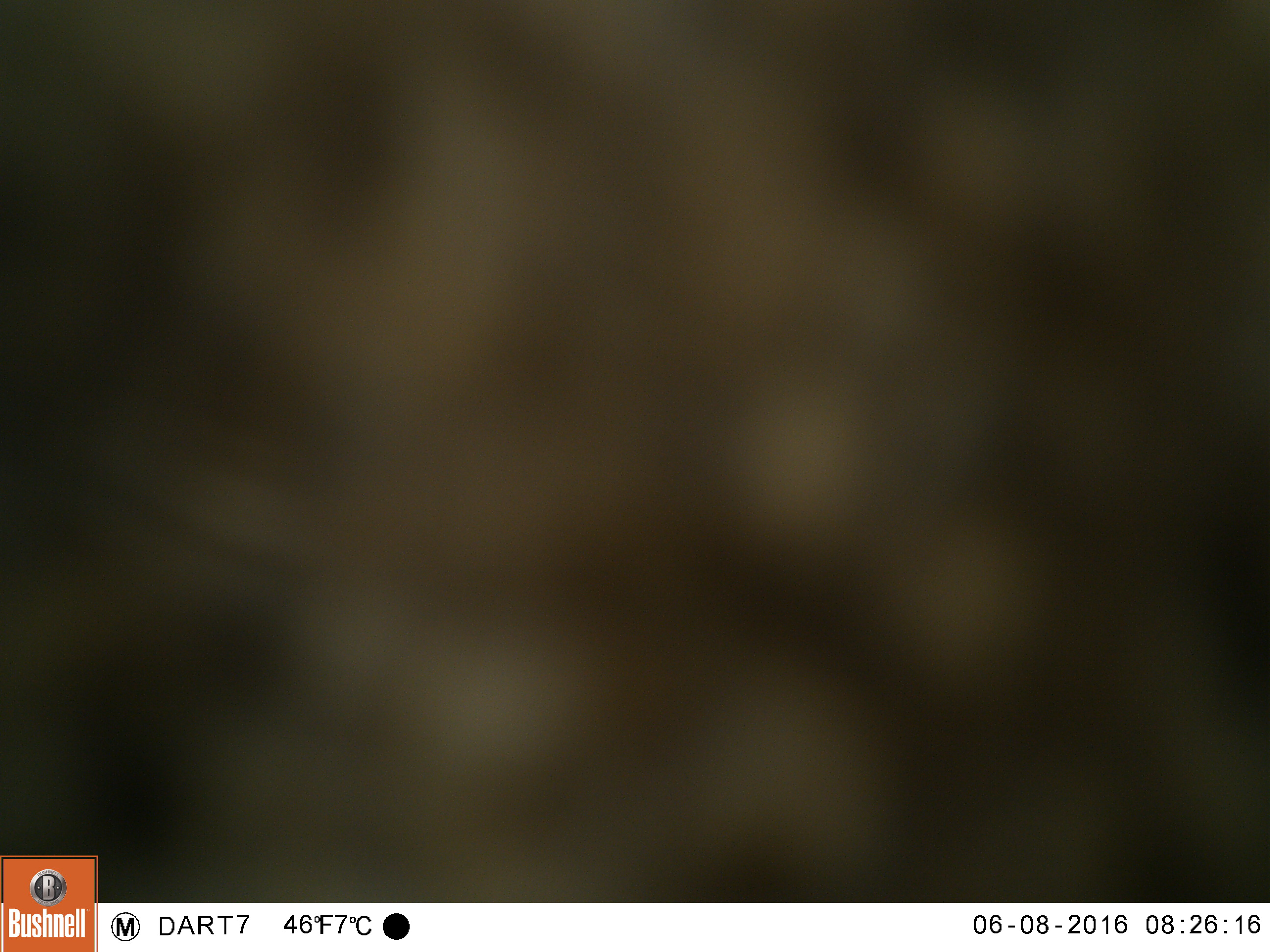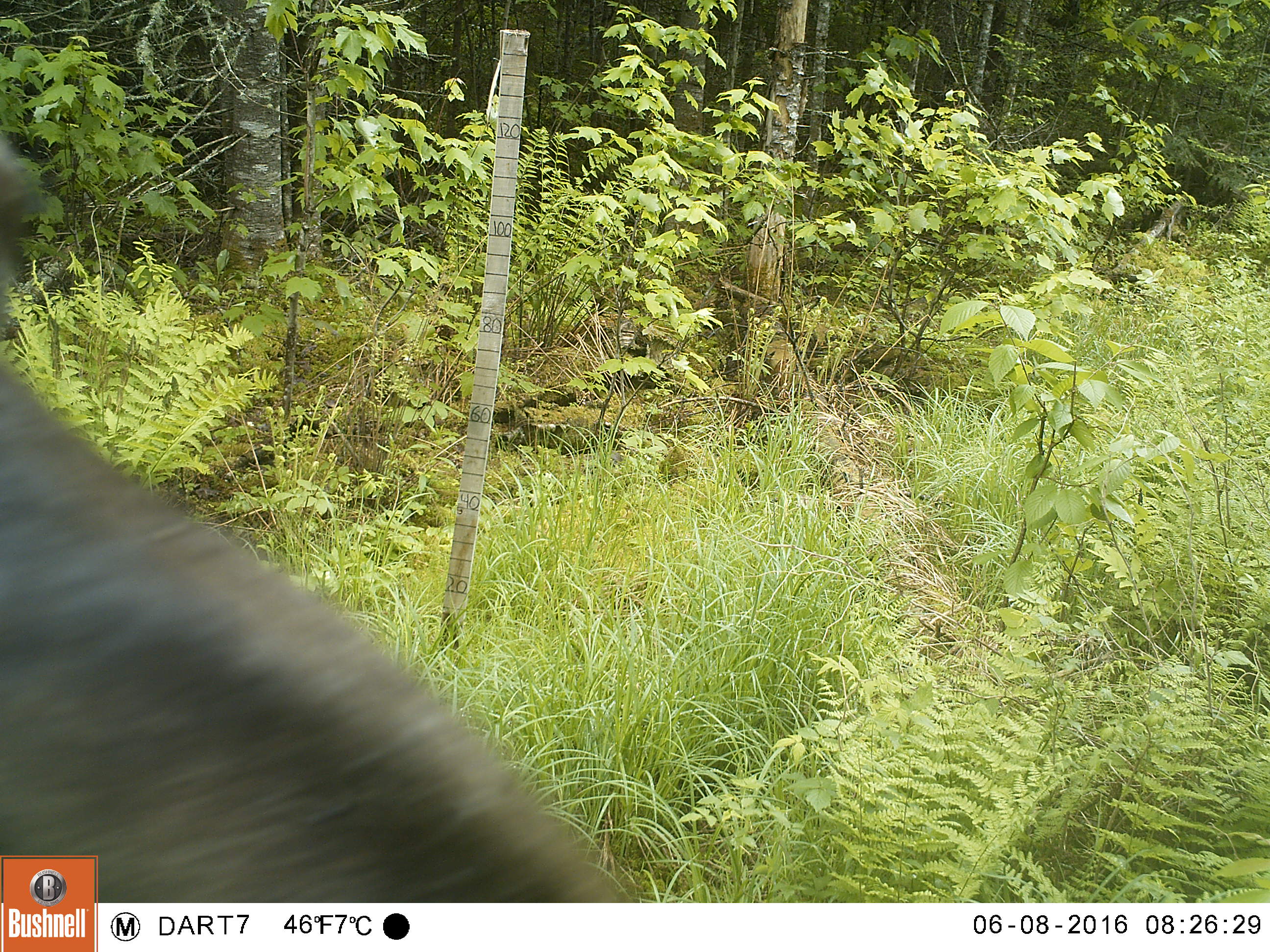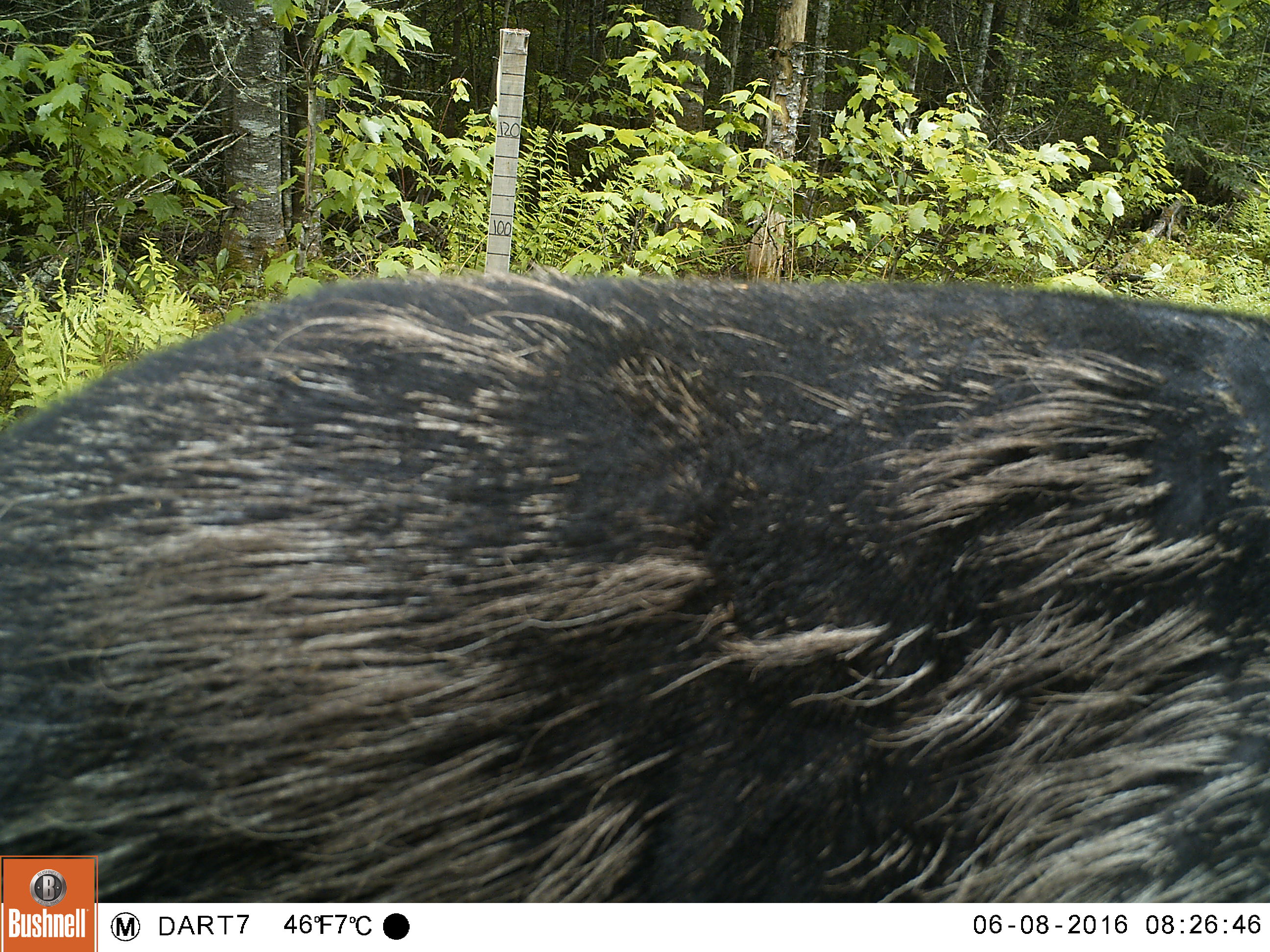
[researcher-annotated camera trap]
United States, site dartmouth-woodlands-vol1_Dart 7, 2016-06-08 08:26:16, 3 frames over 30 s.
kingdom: Animalia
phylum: Chordata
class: Mammalia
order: Artiodactyla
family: Cervidae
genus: Alces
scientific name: Alces alces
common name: moose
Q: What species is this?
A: Moose (Alces alces).